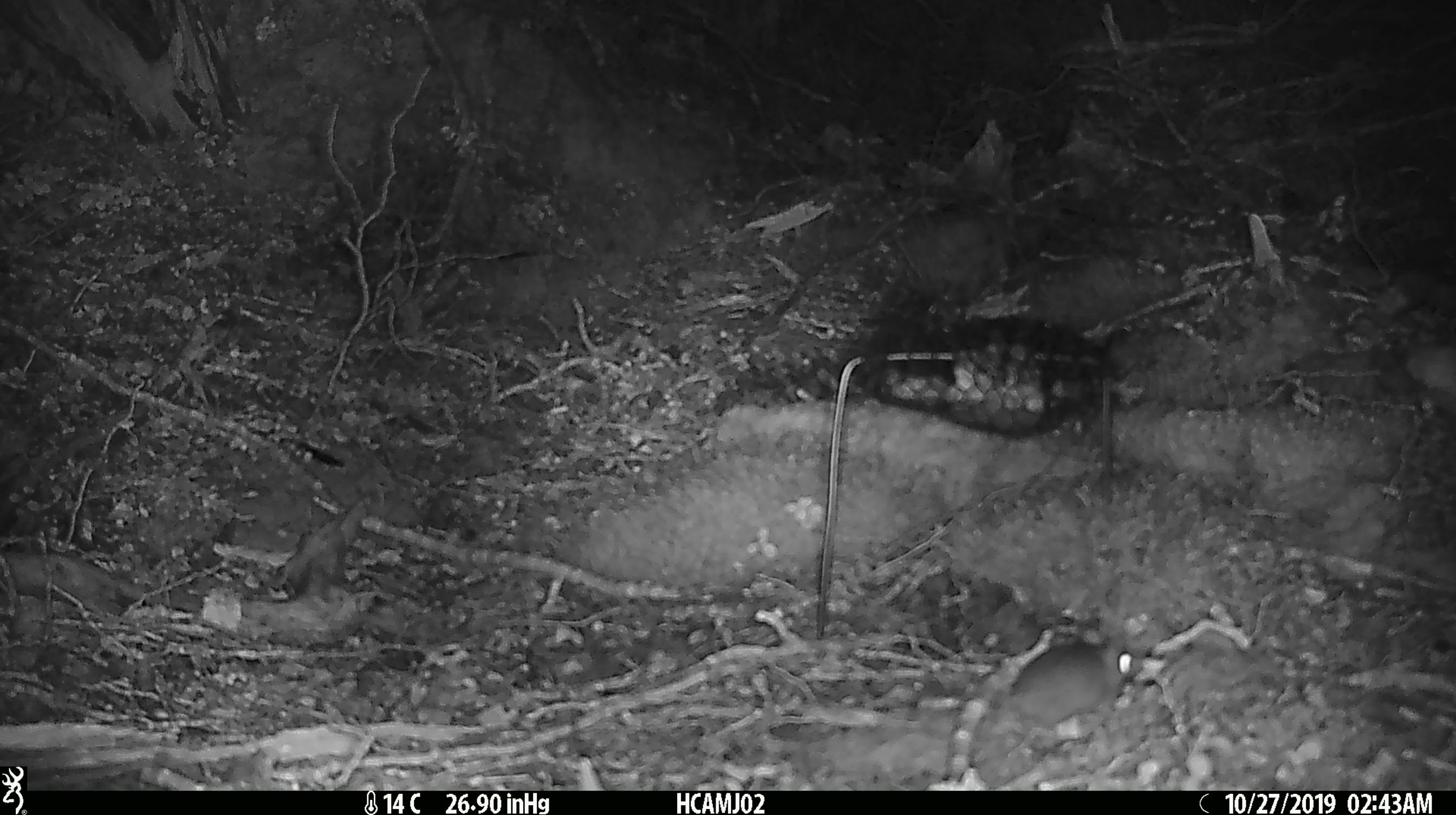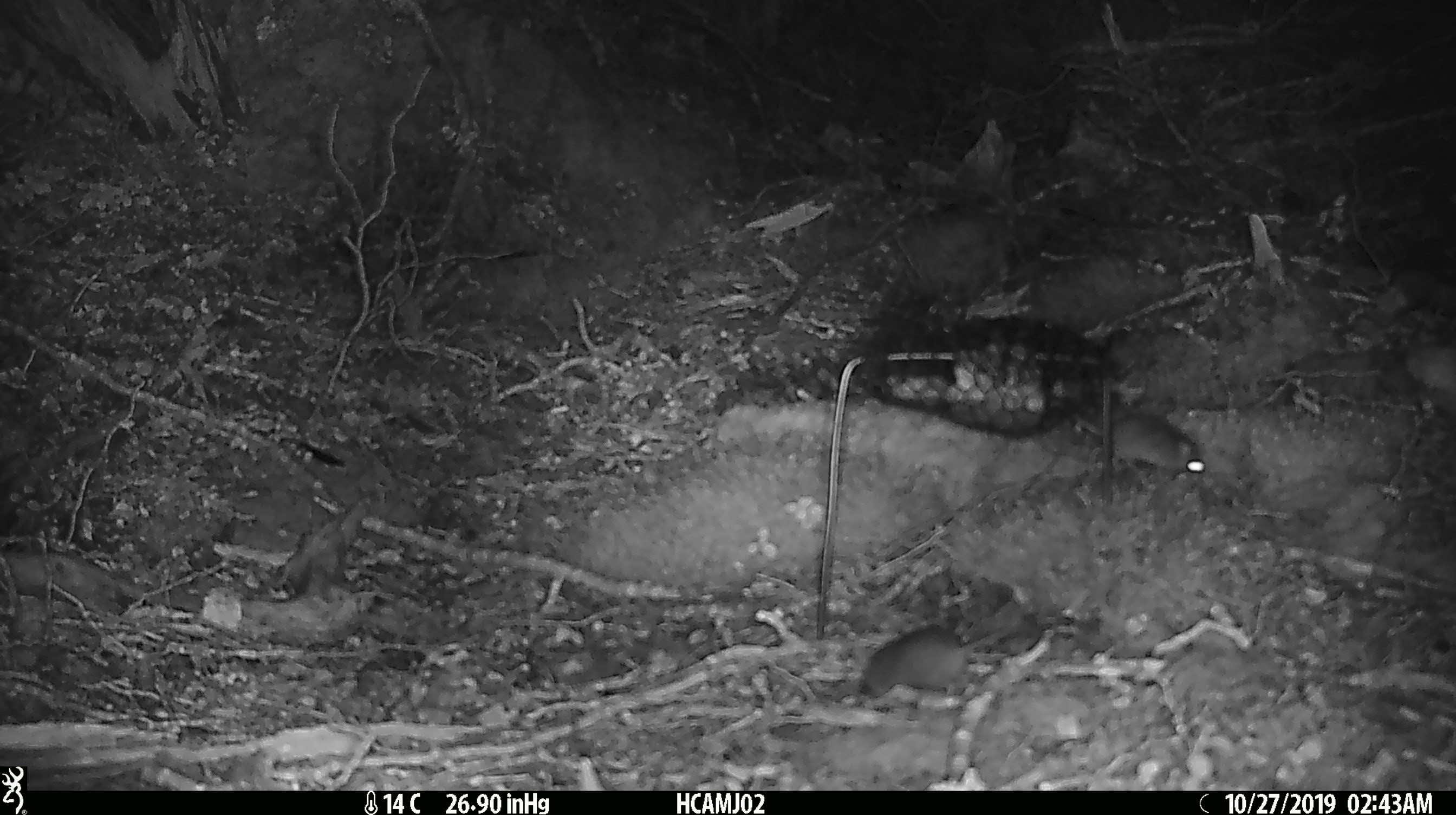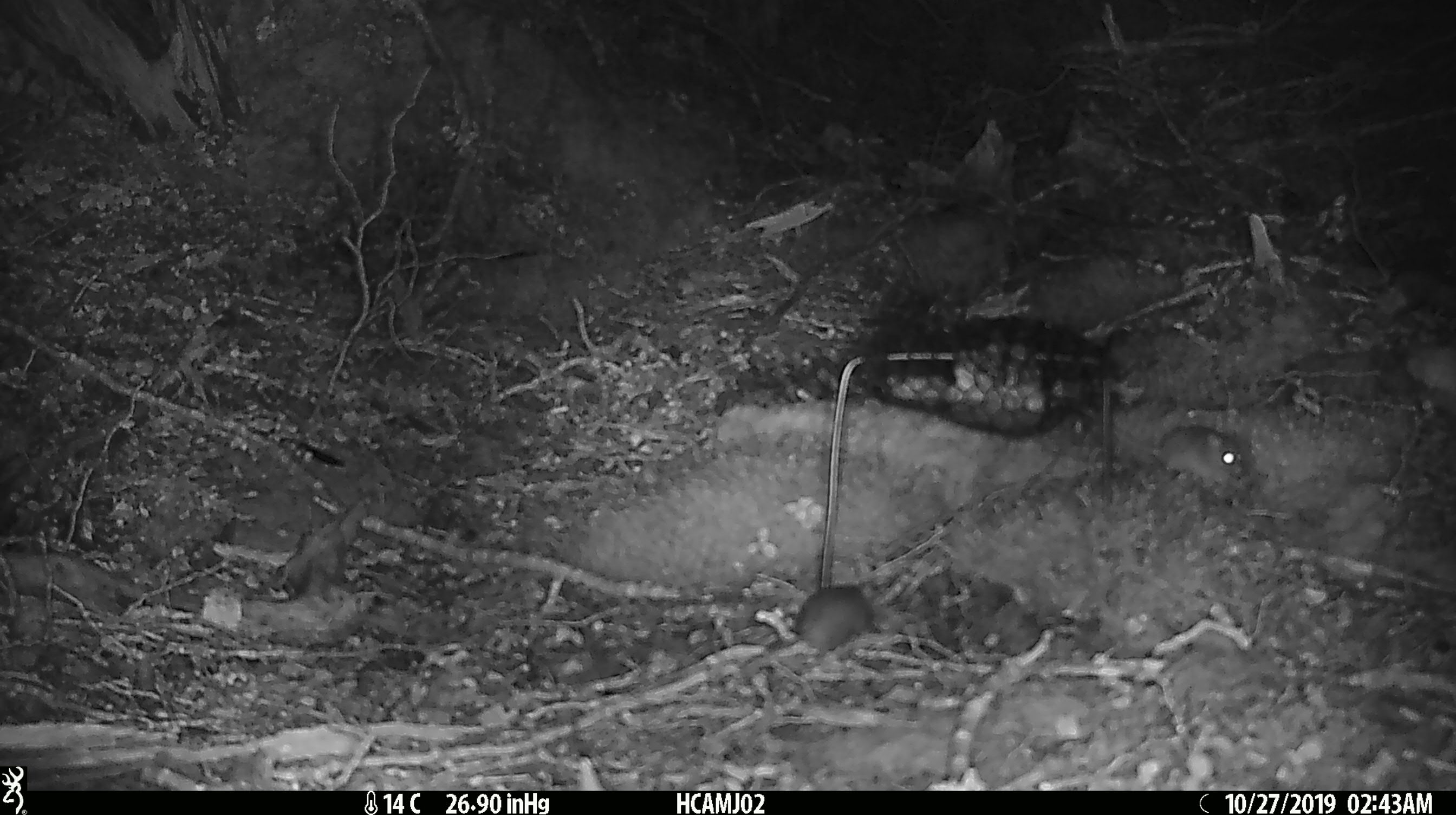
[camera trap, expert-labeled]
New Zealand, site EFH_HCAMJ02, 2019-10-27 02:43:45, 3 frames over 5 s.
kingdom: Animalia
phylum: Chordata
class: Mammalia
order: Rodentia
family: Muridae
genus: Mus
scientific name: Mus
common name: mouse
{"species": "mouse (Mus)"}